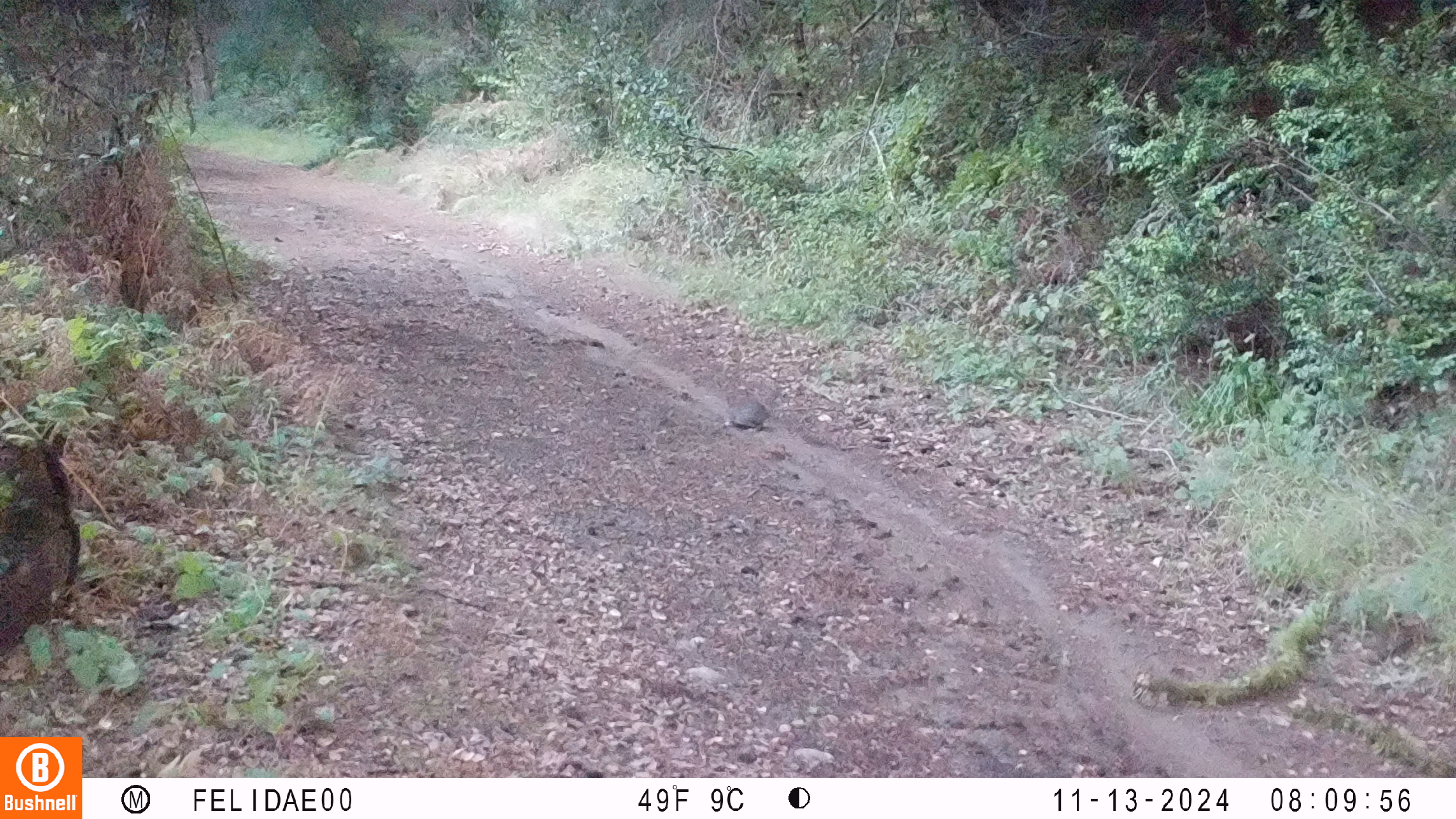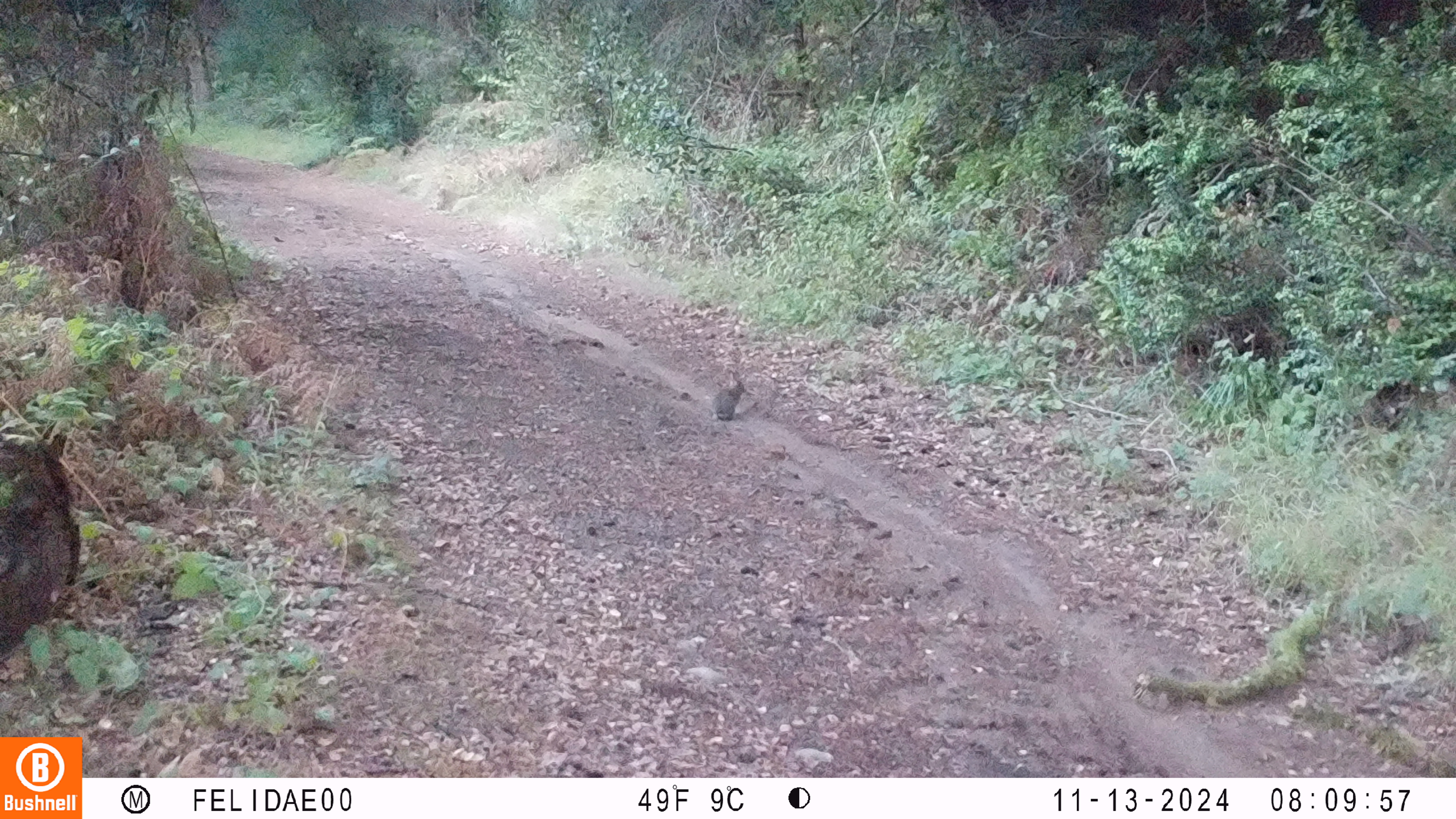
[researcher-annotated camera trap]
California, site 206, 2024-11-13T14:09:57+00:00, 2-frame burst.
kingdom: Animalia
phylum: Chordata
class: Mammalia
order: Lagomorpha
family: Leporidae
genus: Sylvilagus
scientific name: Sylvilagus bachmani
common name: brush rabbit